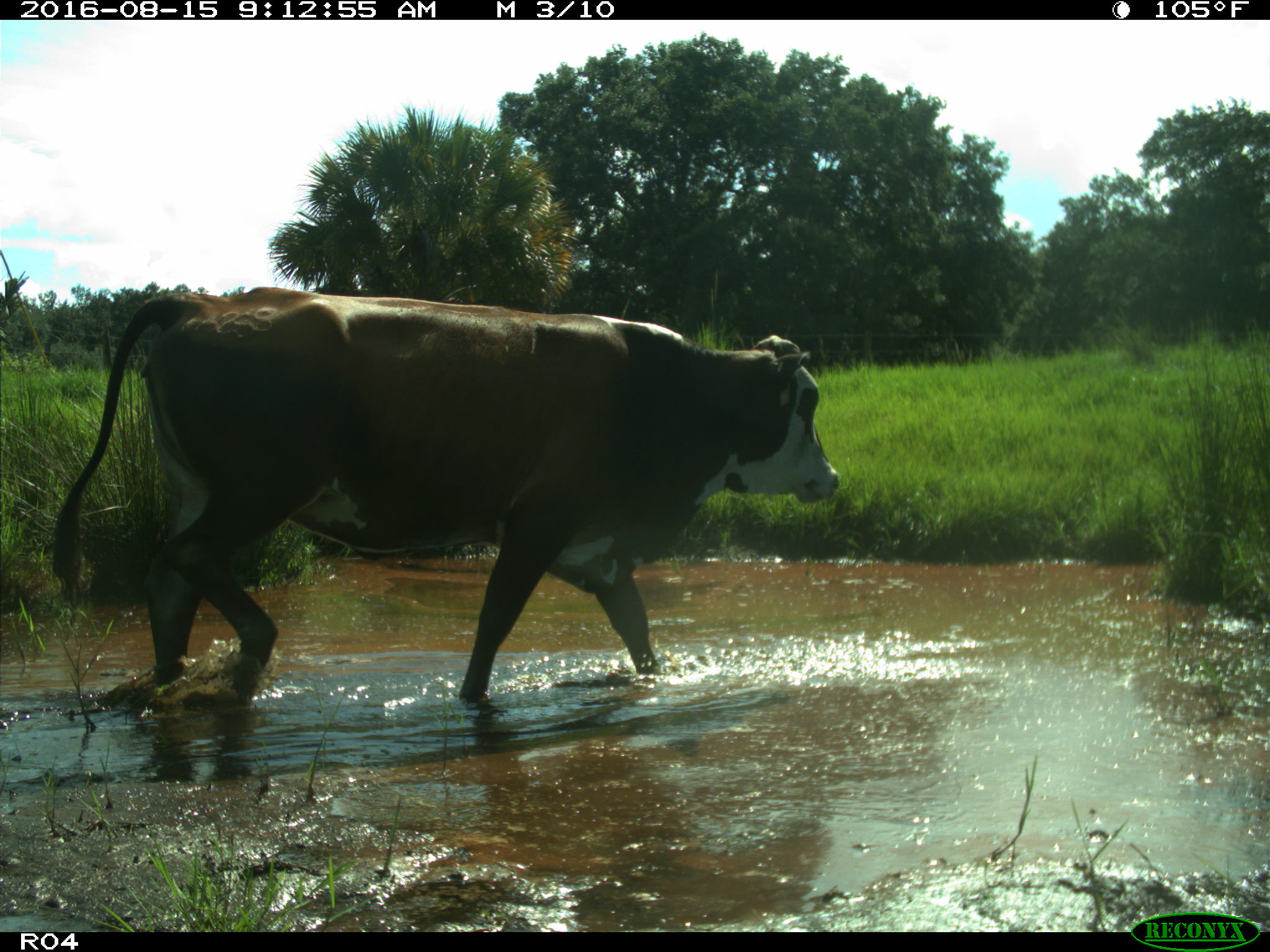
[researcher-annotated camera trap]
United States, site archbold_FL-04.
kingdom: Animalia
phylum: Chordata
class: Mammalia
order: Artiodactyla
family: Bovidae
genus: Bos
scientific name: Bos taurus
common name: domestic cow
Bos taurus (domestic cow).